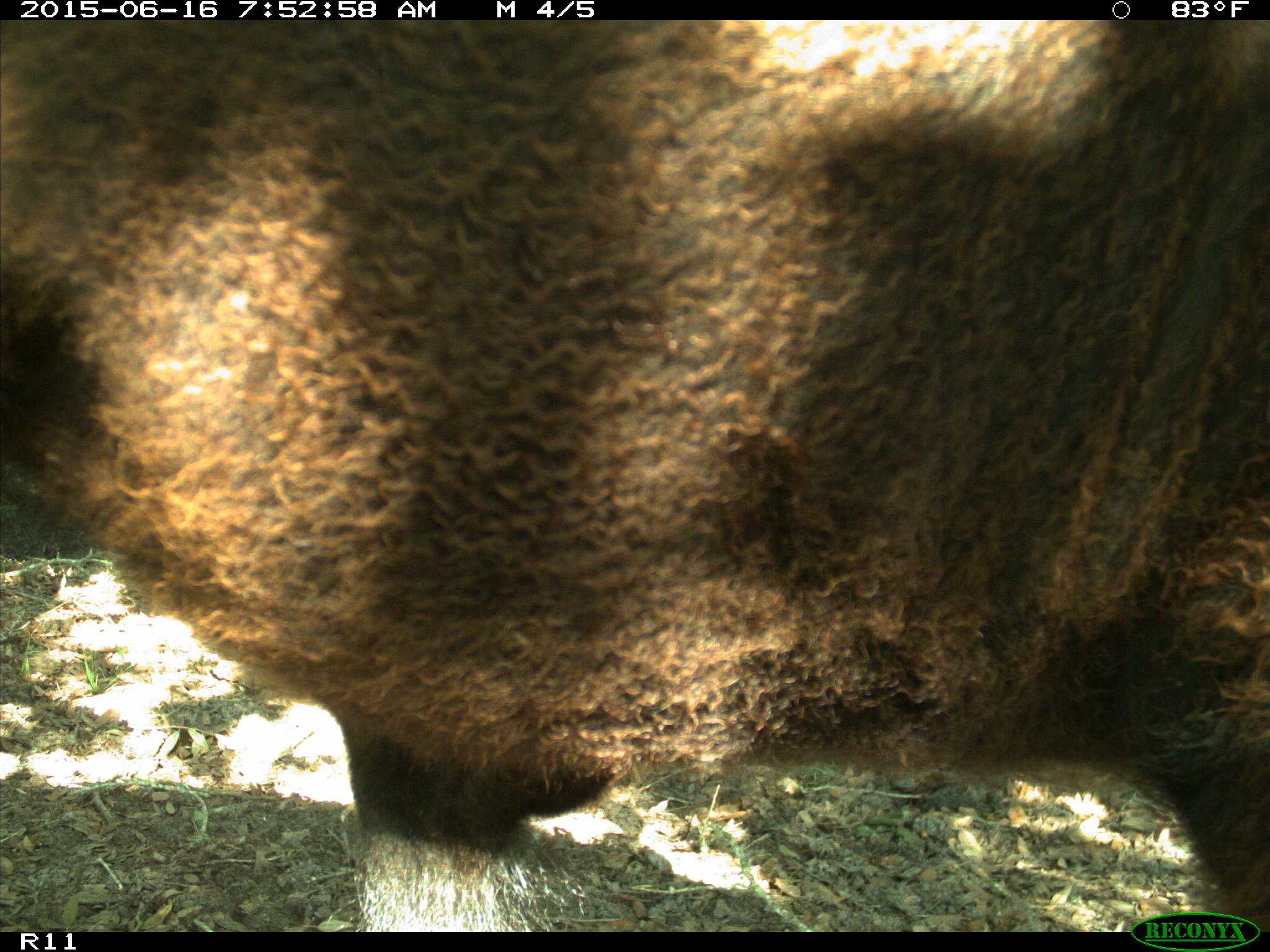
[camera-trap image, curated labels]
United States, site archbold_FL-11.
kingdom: Animalia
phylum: Chordata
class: Mammalia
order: Artiodactyla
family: Bovidae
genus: Bos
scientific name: Bos taurus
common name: domestic cow